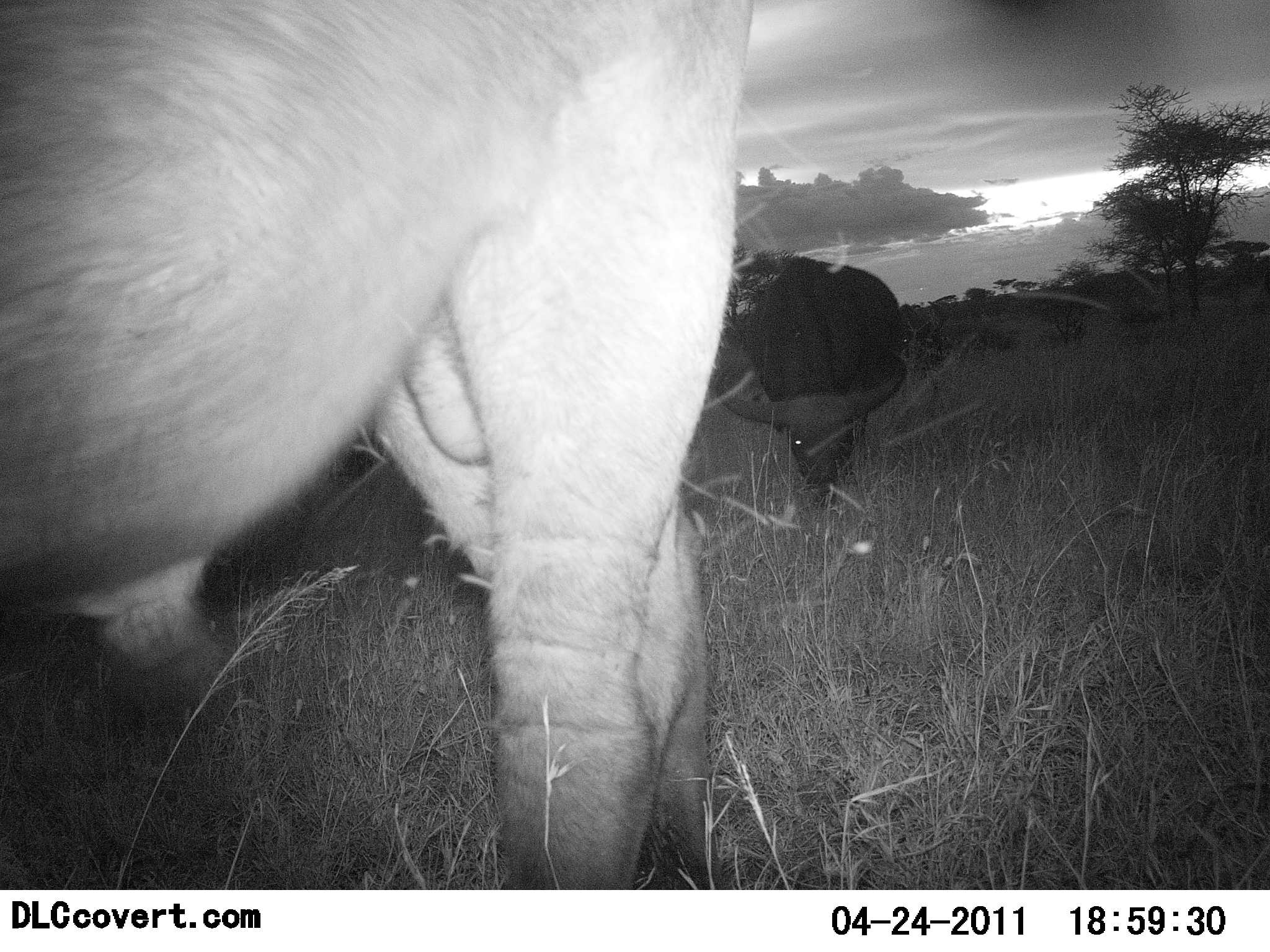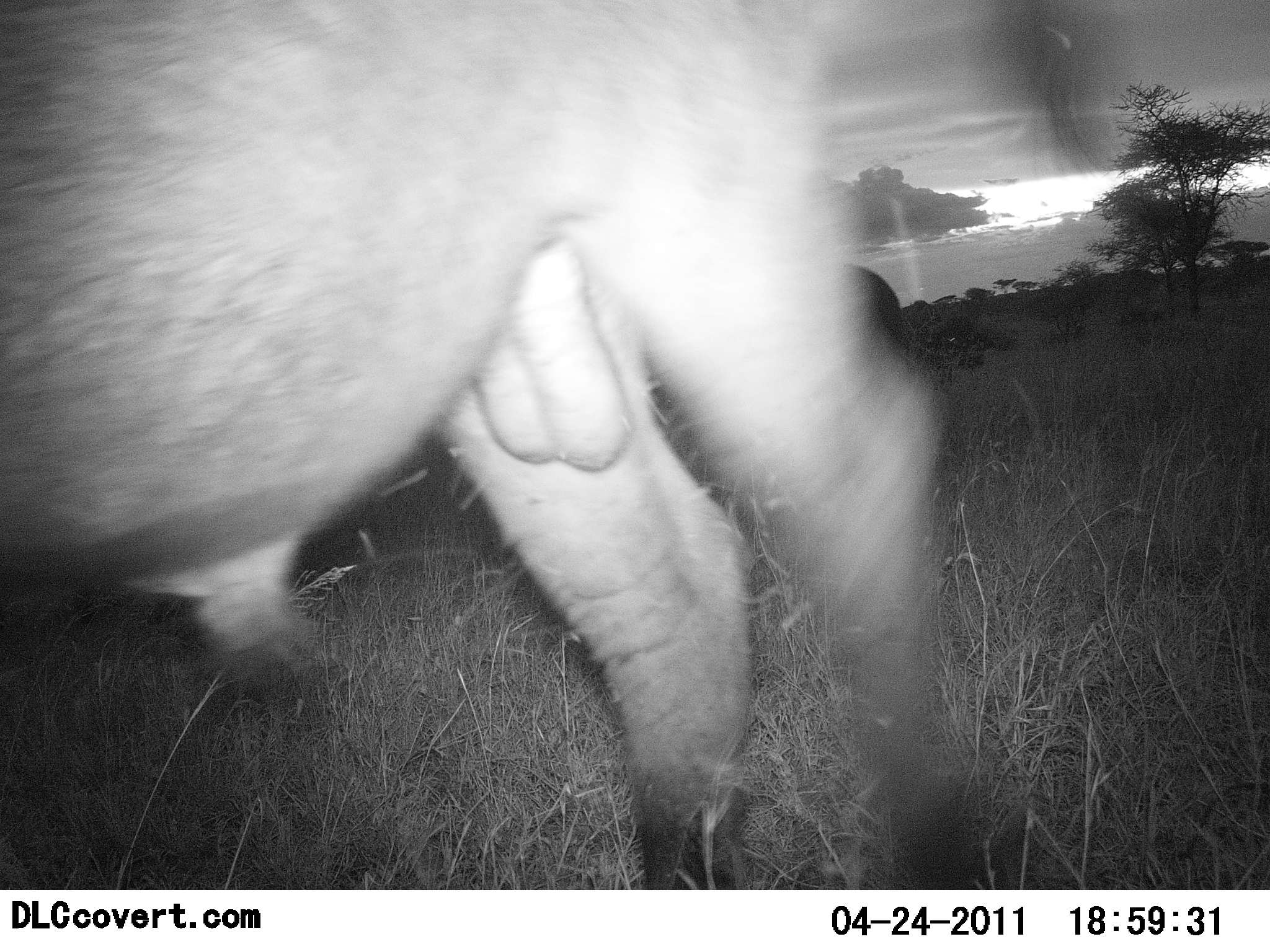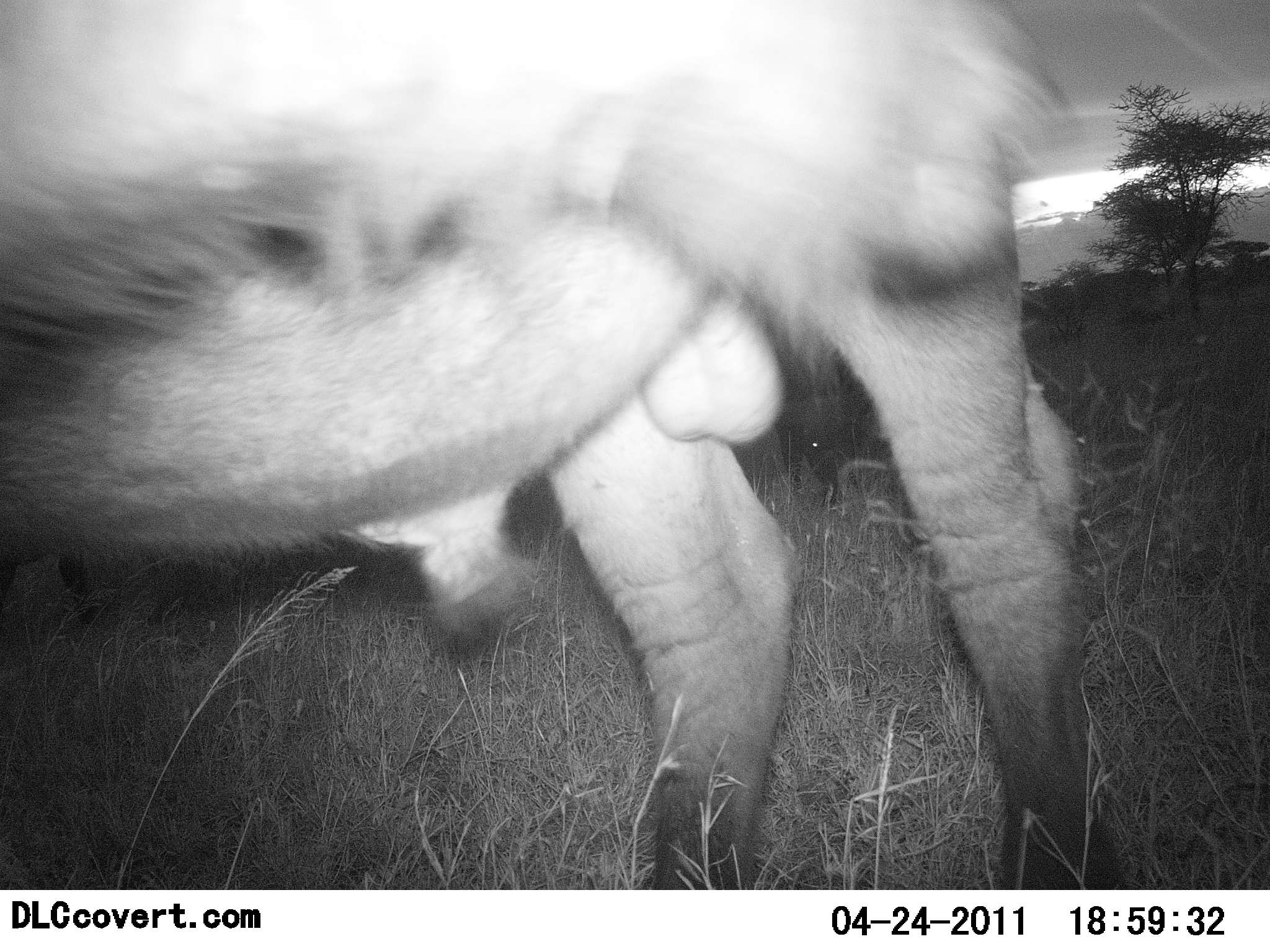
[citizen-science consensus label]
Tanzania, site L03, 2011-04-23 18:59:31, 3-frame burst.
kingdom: Animalia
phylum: Chordata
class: Mammalia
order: Artiodactyla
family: Bovidae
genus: Syncerus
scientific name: Syncerus caffer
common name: cape buffalo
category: buffalo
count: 2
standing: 38%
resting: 0%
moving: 75%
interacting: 0%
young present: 0%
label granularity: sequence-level